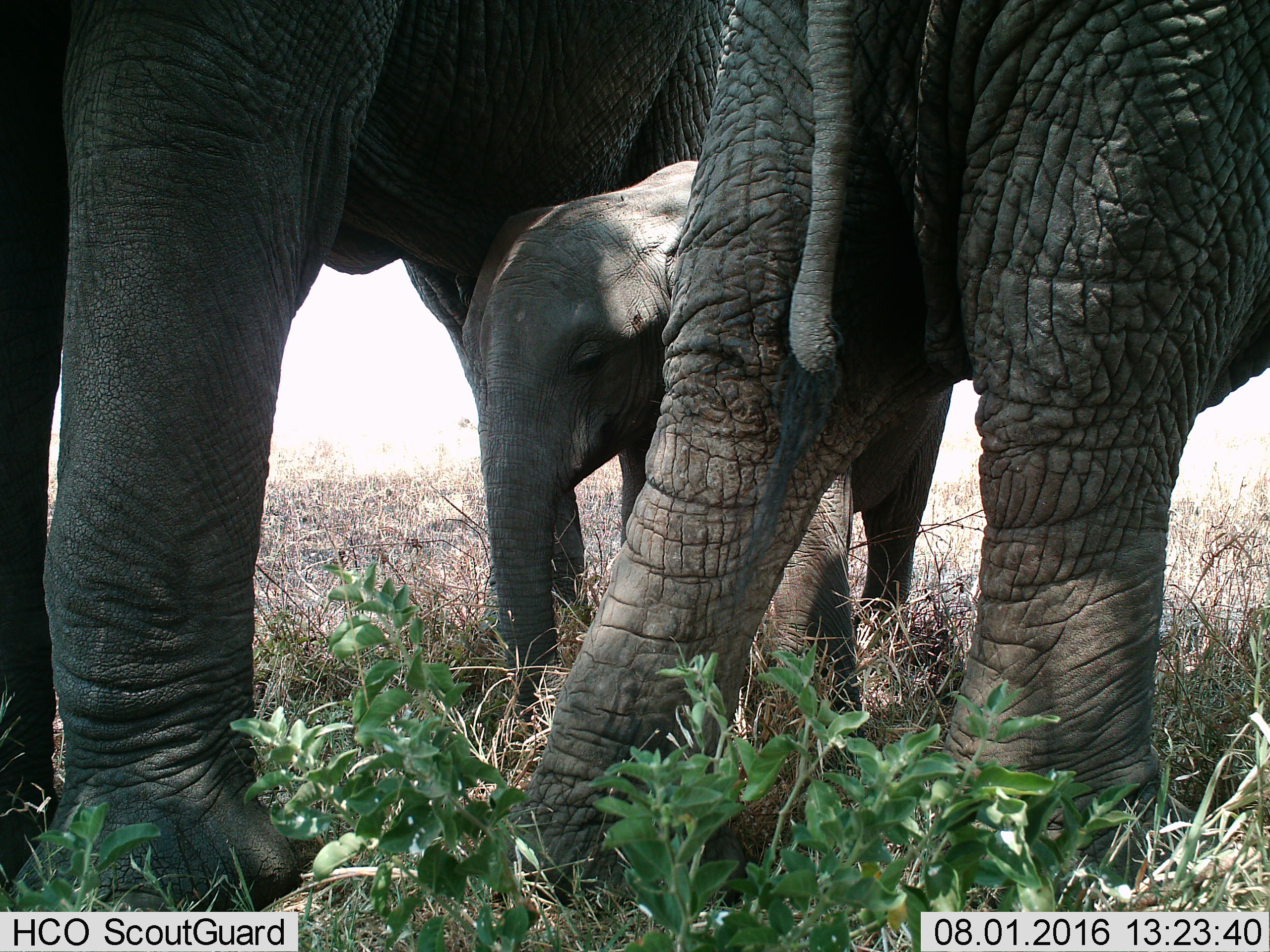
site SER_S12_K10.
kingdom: Animalia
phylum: Chordata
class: Mammalia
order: Proboscidea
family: Elephantidae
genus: Loxodonta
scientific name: Loxodonta africana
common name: african bush elephant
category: elephant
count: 3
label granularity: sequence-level